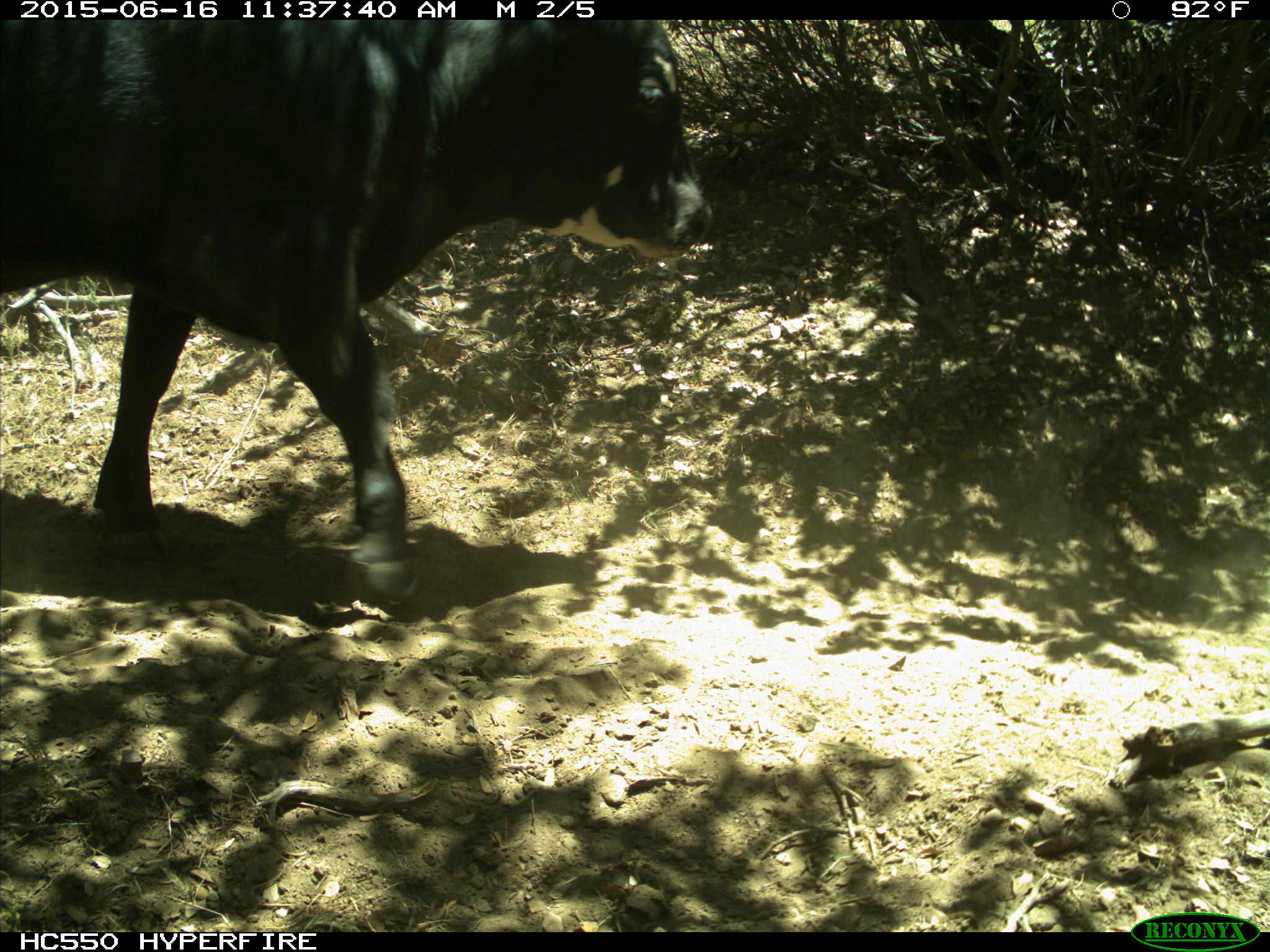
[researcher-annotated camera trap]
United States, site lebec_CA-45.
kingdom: Animalia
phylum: Chordata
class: Mammalia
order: Artiodactyla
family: Bovidae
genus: Bos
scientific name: Bos taurus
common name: domestic cow